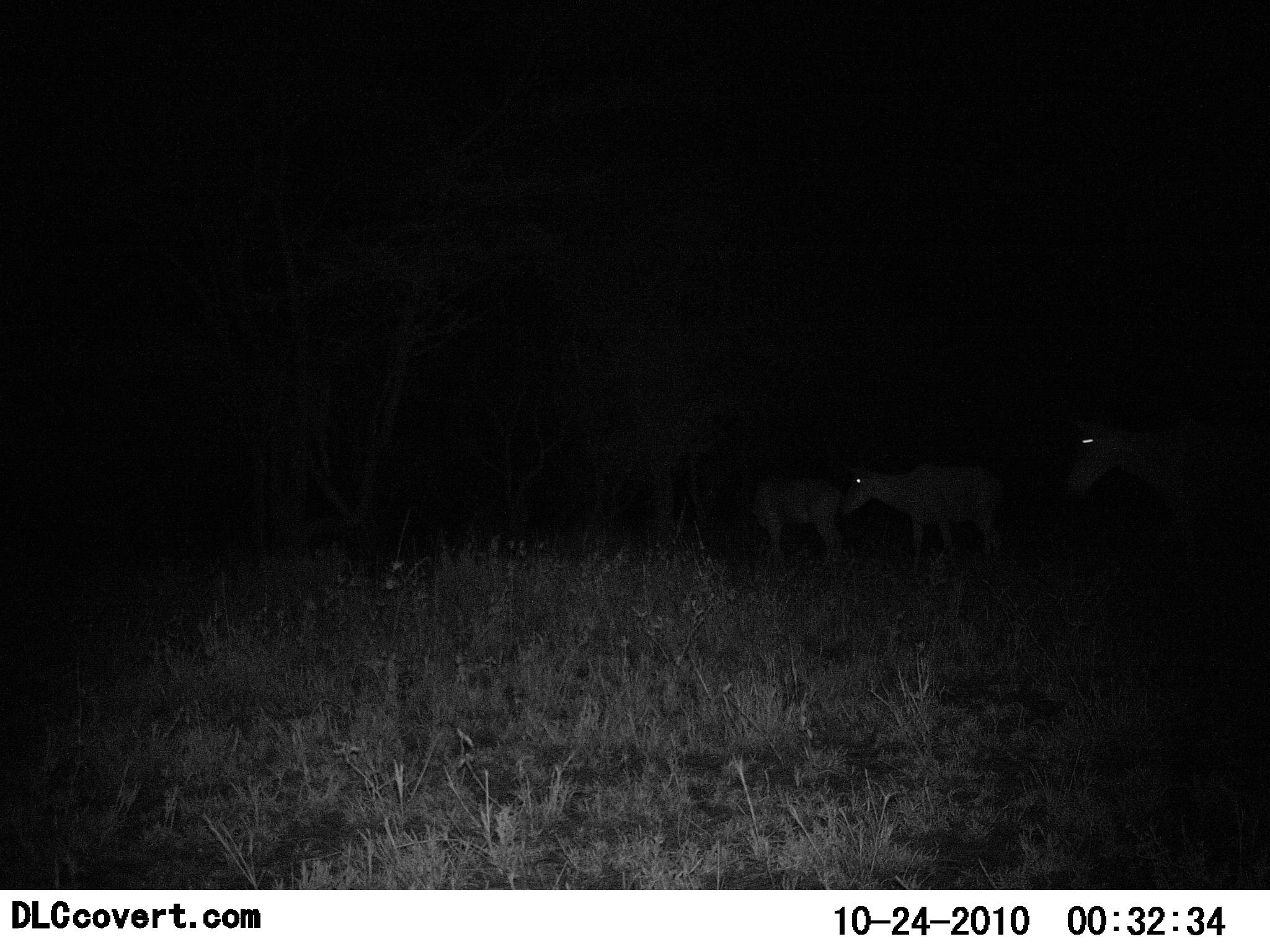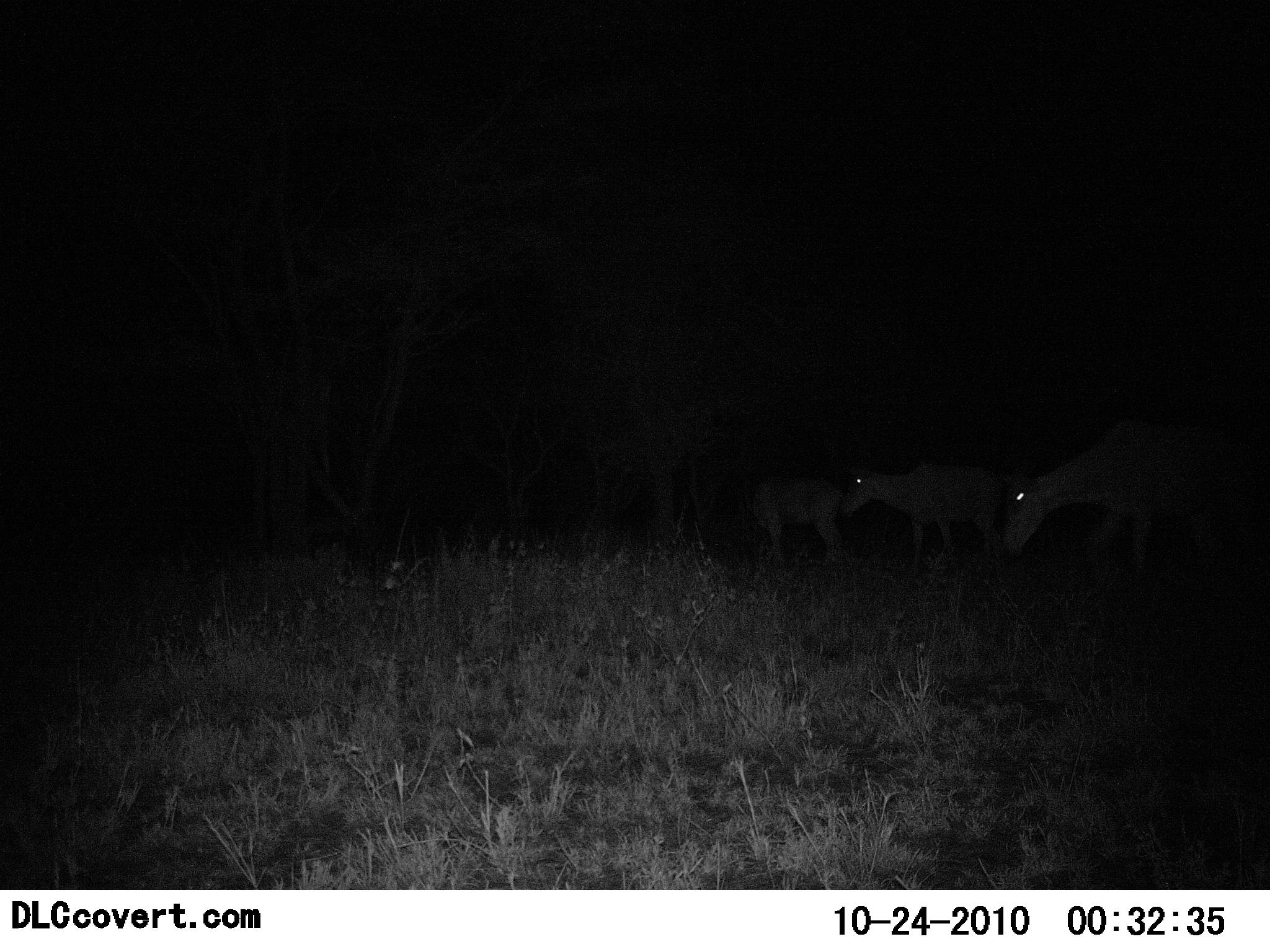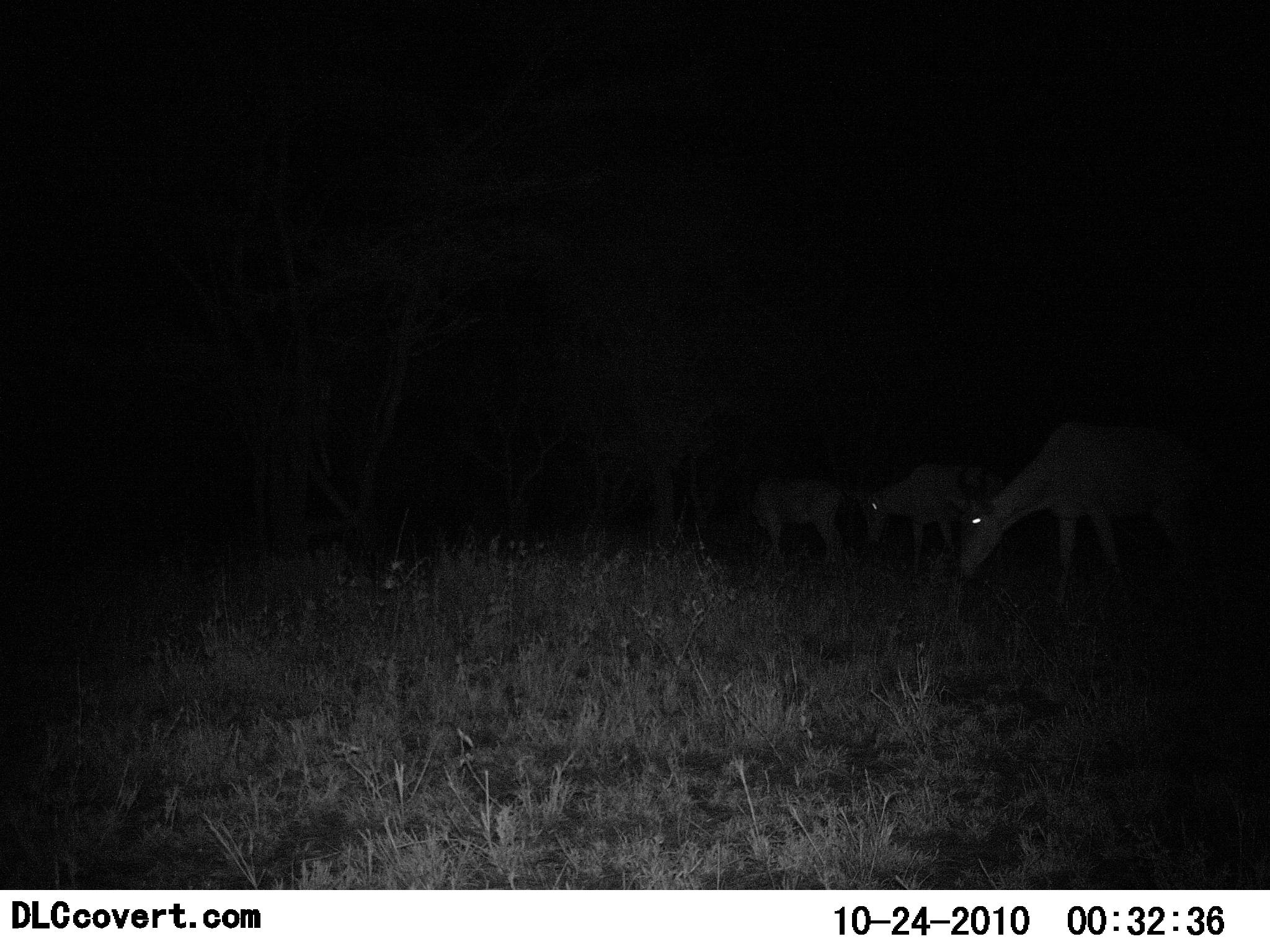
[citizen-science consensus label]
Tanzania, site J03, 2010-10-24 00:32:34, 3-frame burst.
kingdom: Animalia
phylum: Chordata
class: Mammalia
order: Artiodactyla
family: Bovidae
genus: Alcelaphus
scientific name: Alcelaphus buselaphus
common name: hartebeest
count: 3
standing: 36%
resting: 0%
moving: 27%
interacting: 0%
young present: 0%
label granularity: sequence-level